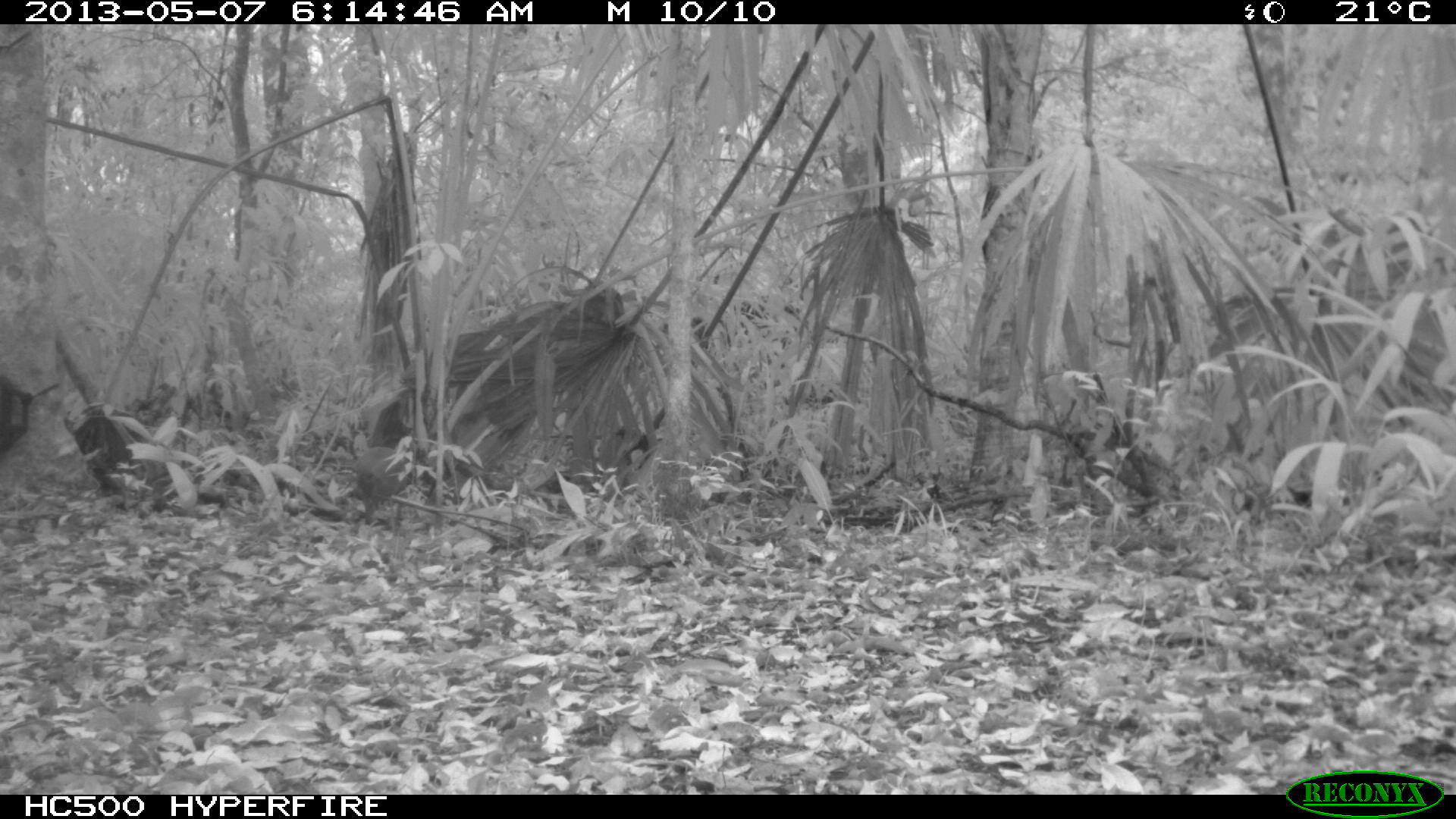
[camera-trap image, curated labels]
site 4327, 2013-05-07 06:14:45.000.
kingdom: Animalia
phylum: Chordata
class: Mammalia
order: Rodentia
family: Dasyproctidae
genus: Dasyprocta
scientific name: Dasyprocta punctata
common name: central american agouti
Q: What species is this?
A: Dasyprocta punctata (central american agouti).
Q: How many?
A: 1.